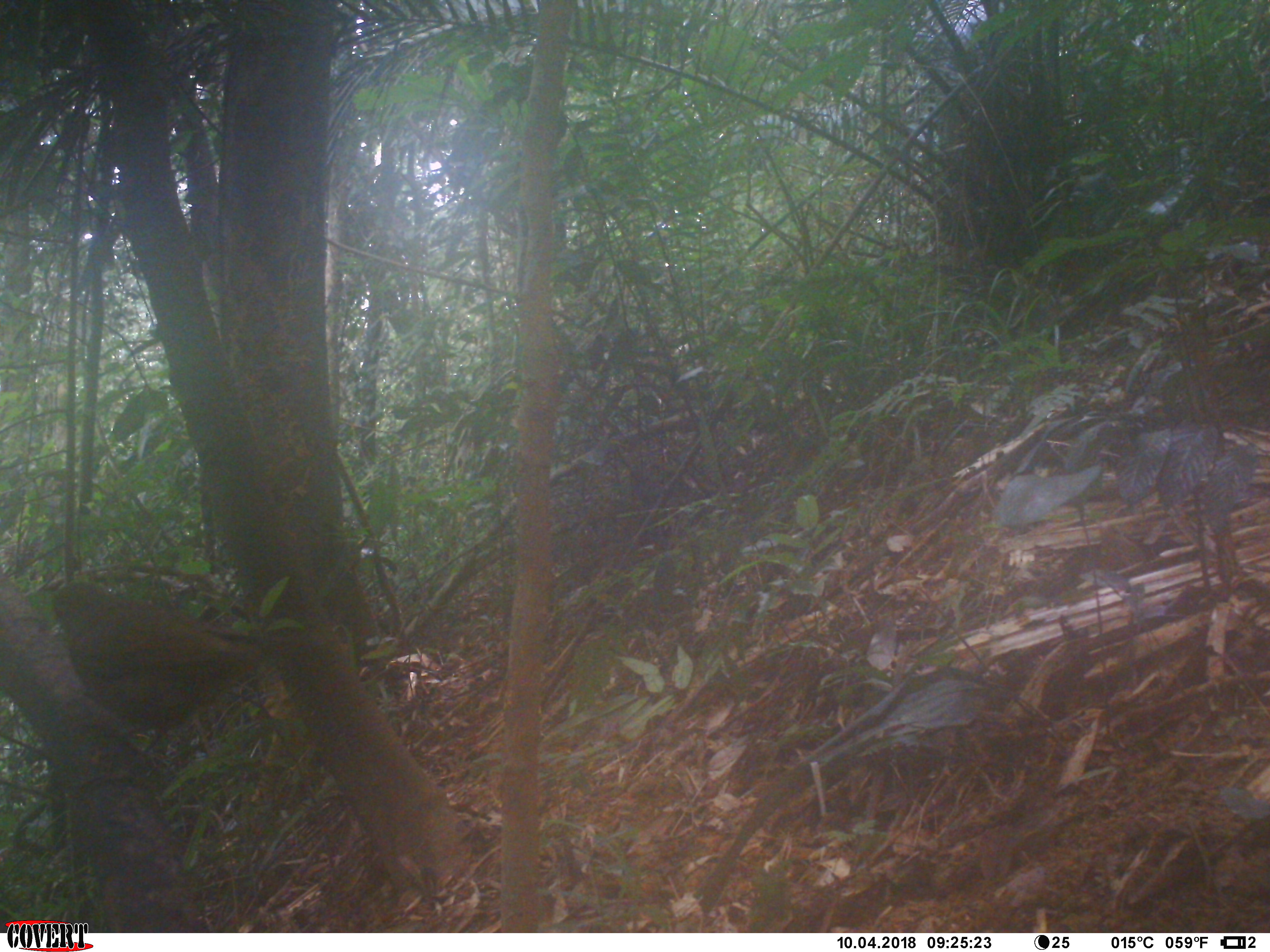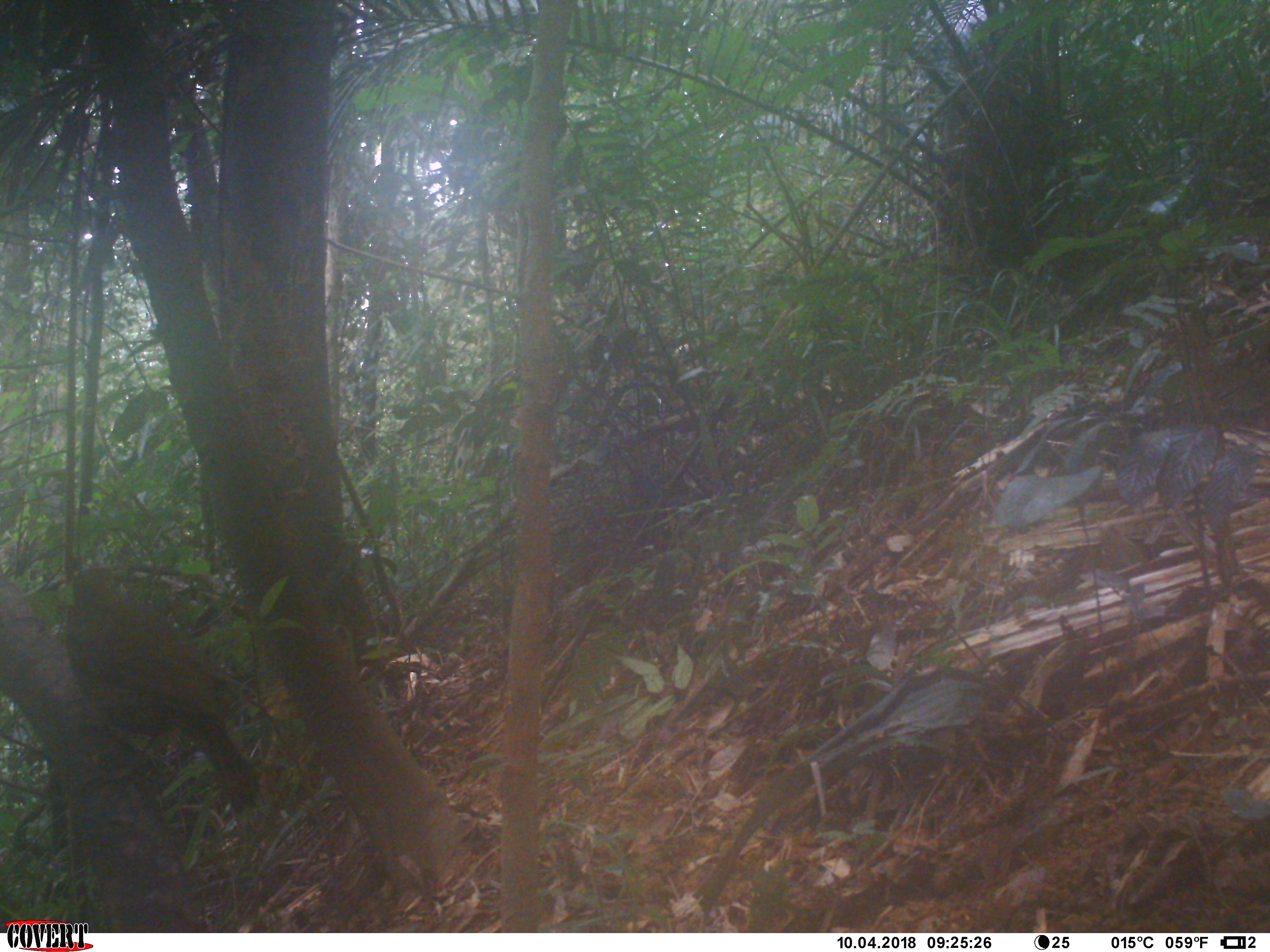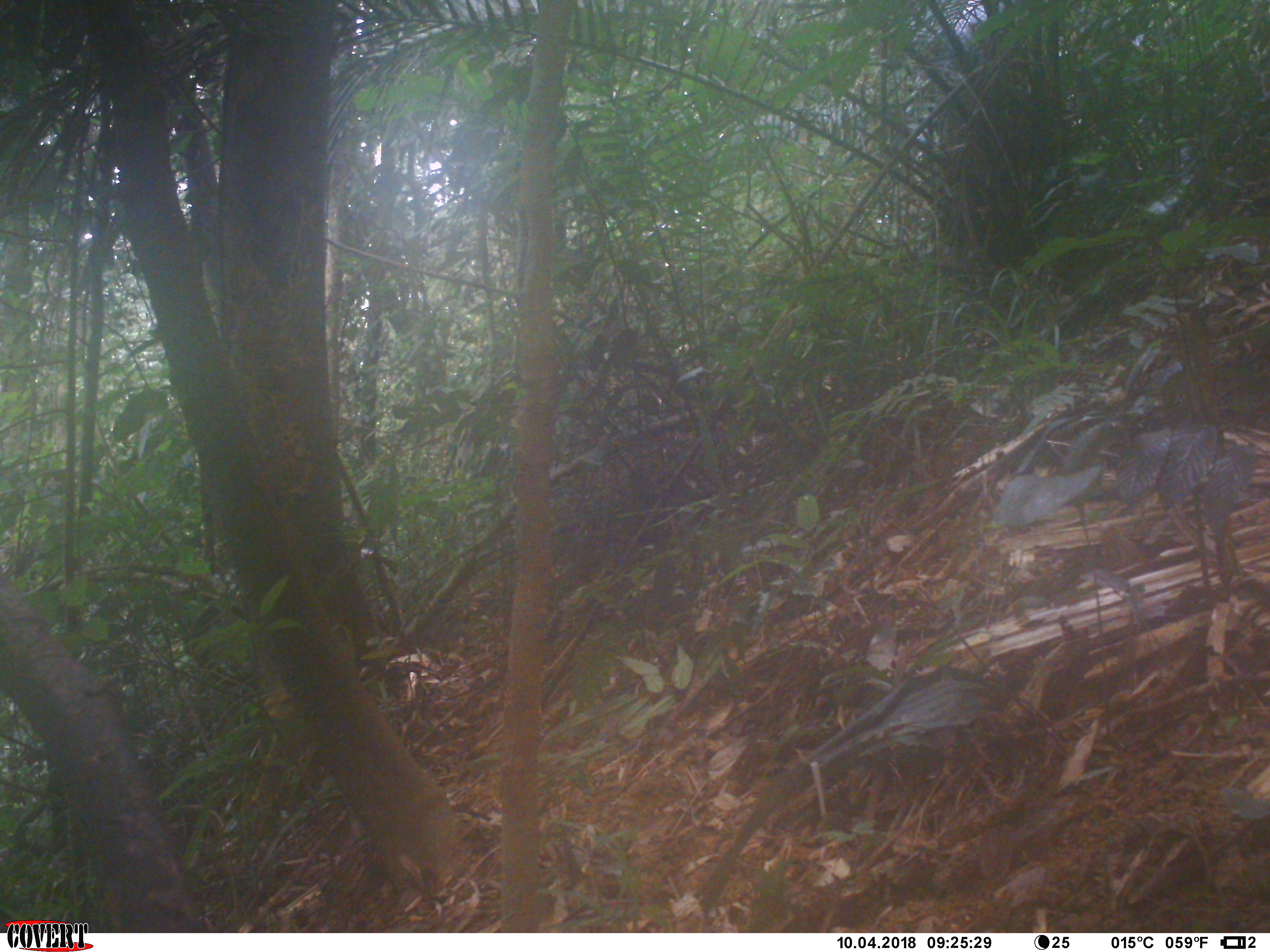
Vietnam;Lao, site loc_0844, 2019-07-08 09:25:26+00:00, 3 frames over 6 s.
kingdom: Animalia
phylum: Chordata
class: Aves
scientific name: Aves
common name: bird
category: unidentified bird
Unidentified bird (bird) (Aves). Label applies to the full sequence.